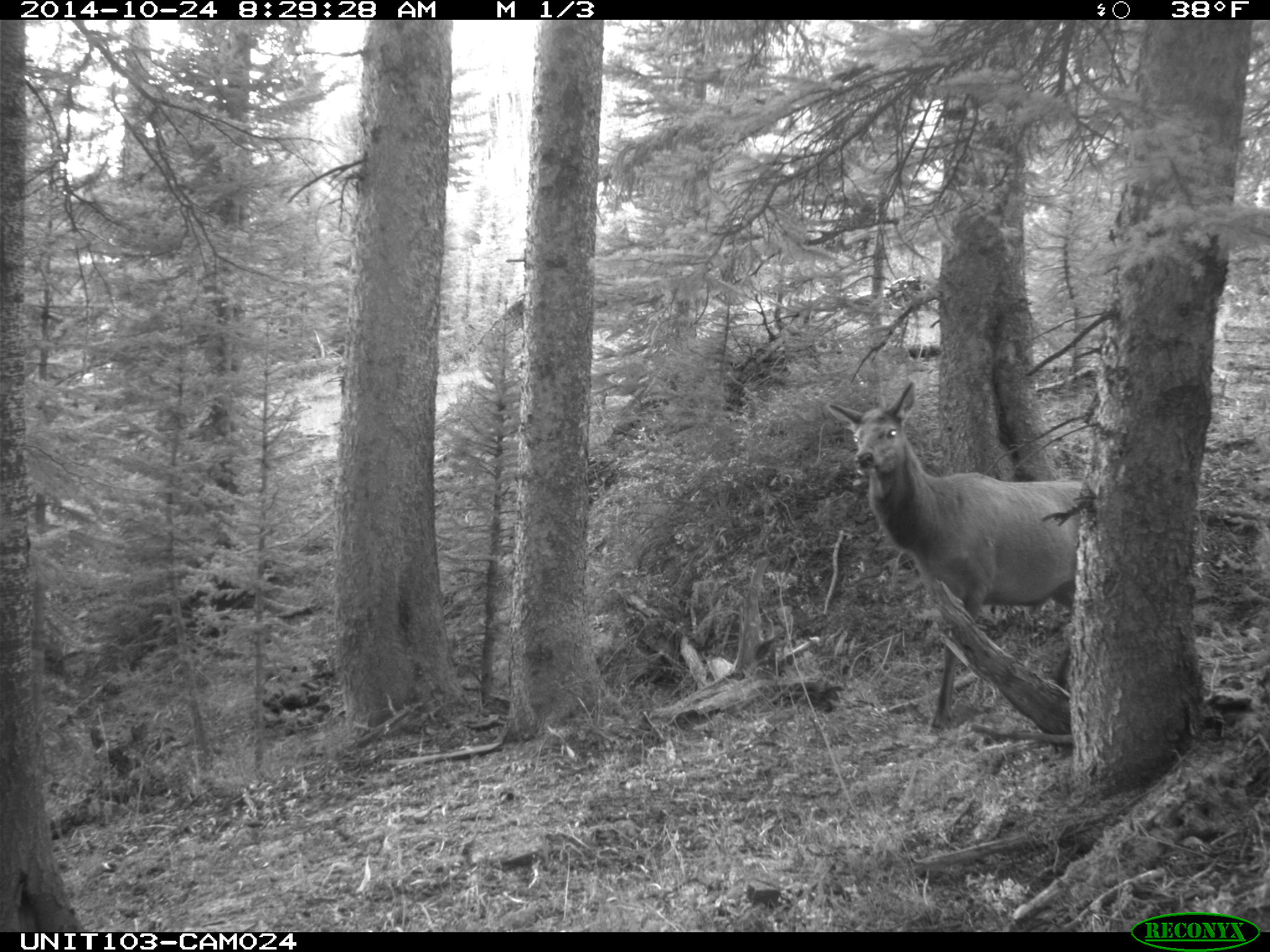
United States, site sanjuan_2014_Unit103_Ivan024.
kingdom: Animalia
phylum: Chordata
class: Mammalia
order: Artiodactyla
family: Cervidae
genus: Cervus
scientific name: Cervus elaphus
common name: red deer